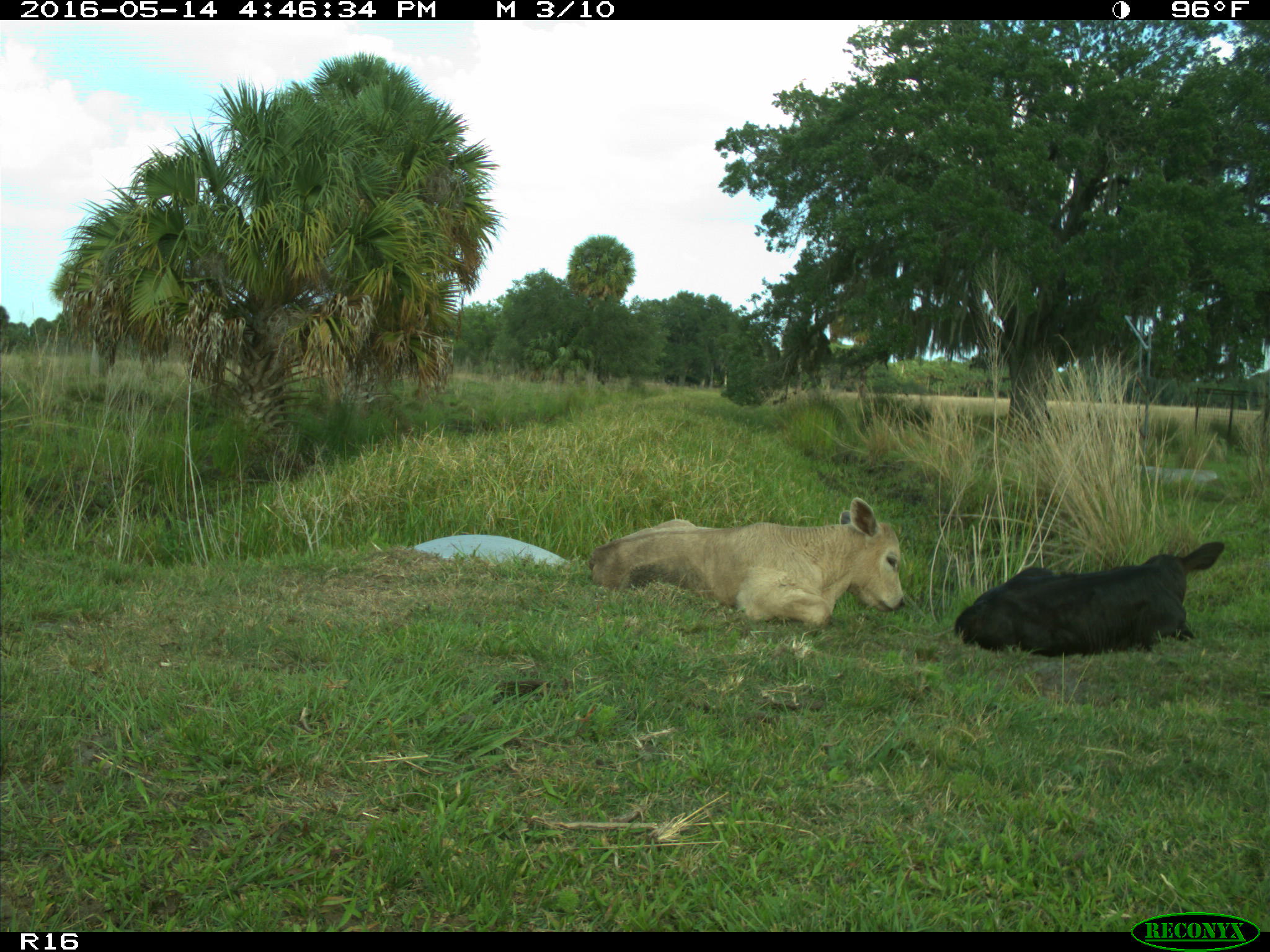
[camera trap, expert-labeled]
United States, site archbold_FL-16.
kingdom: Animalia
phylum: Chordata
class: Mammalia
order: Artiodactyla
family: Bovidae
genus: Bos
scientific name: Bos taurus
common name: domestic cow